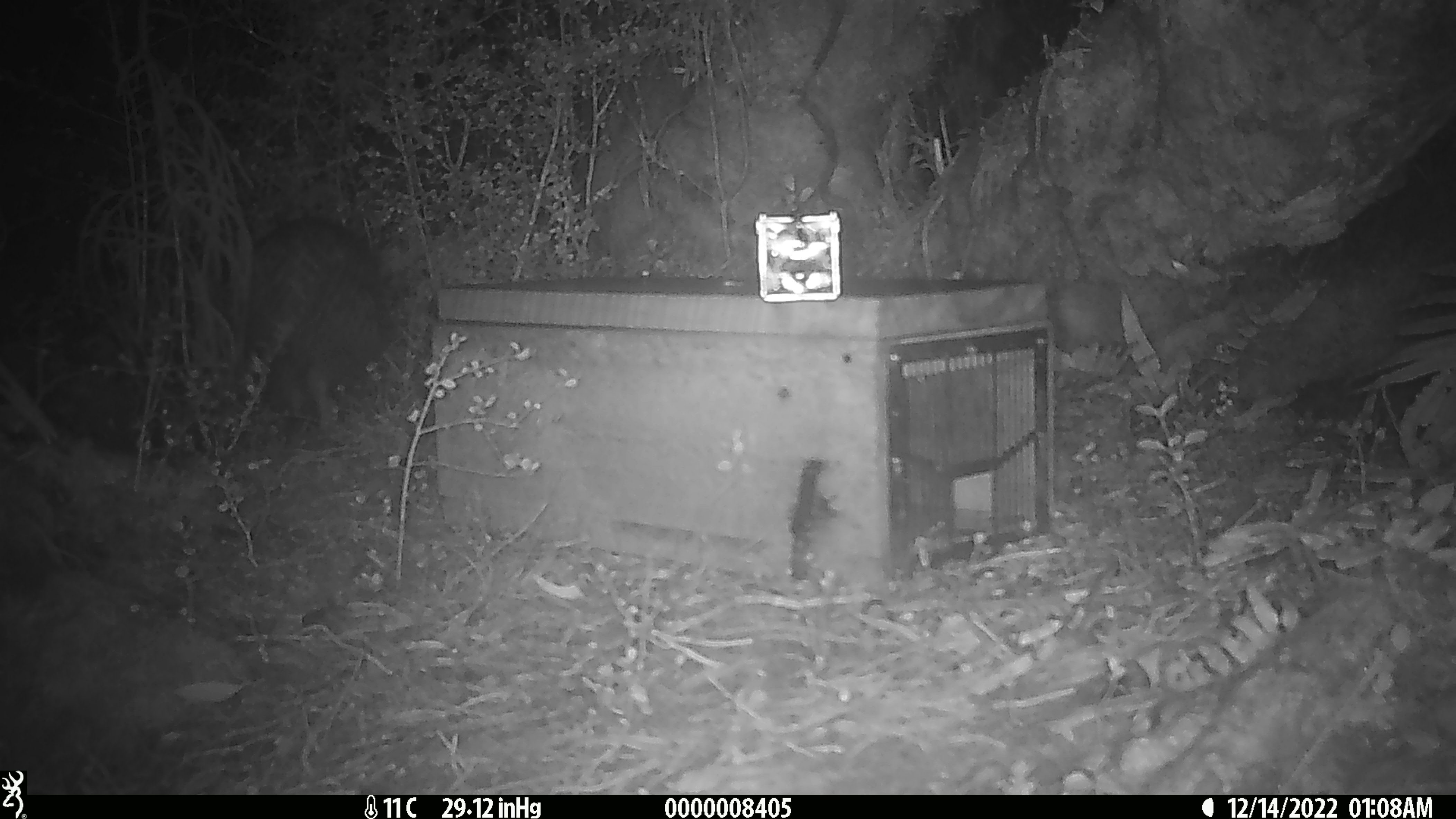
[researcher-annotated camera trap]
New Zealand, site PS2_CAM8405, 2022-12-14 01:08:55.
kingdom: Animalia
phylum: Chordata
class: Aves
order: Apterygiformes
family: Apterygidae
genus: Apteryx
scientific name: Apteryx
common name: kiwi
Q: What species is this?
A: Kiwi (Apteryx).